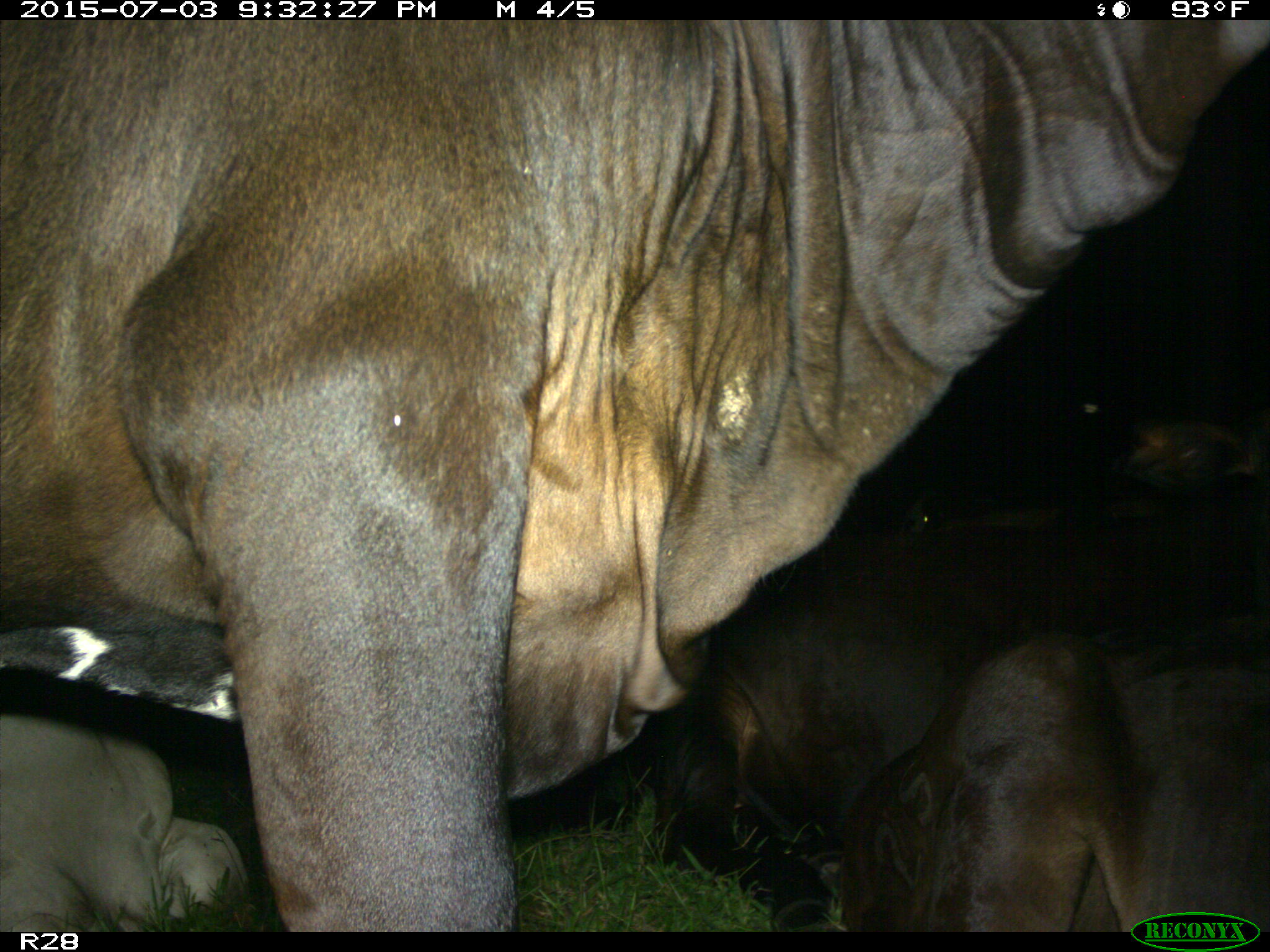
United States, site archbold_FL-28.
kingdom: Animalia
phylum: Chordata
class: Mammalia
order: Artiodactyla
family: Bovidae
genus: Bos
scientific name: Bos taurus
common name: domestic cow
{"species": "Bos taurus (domestic cow)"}